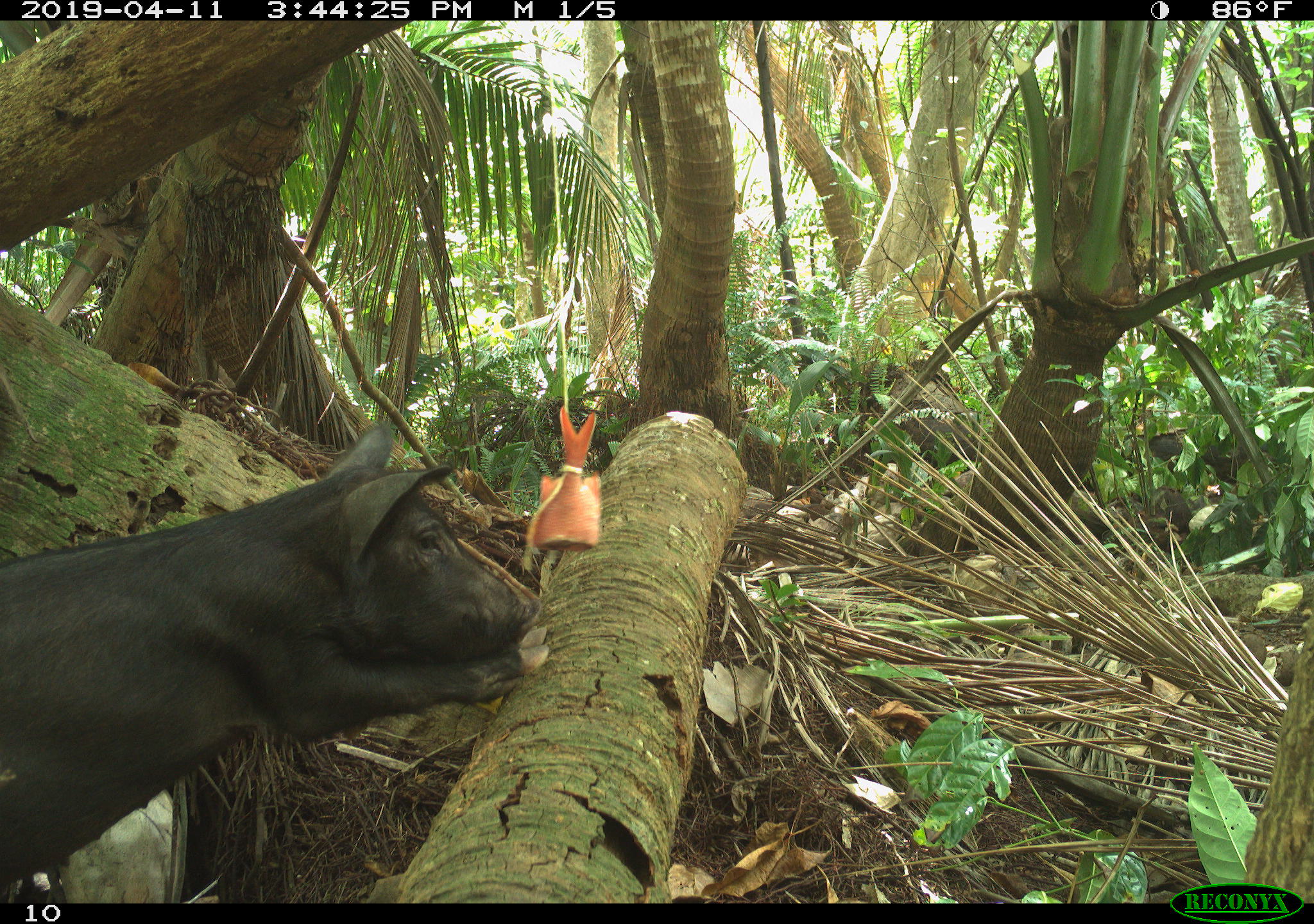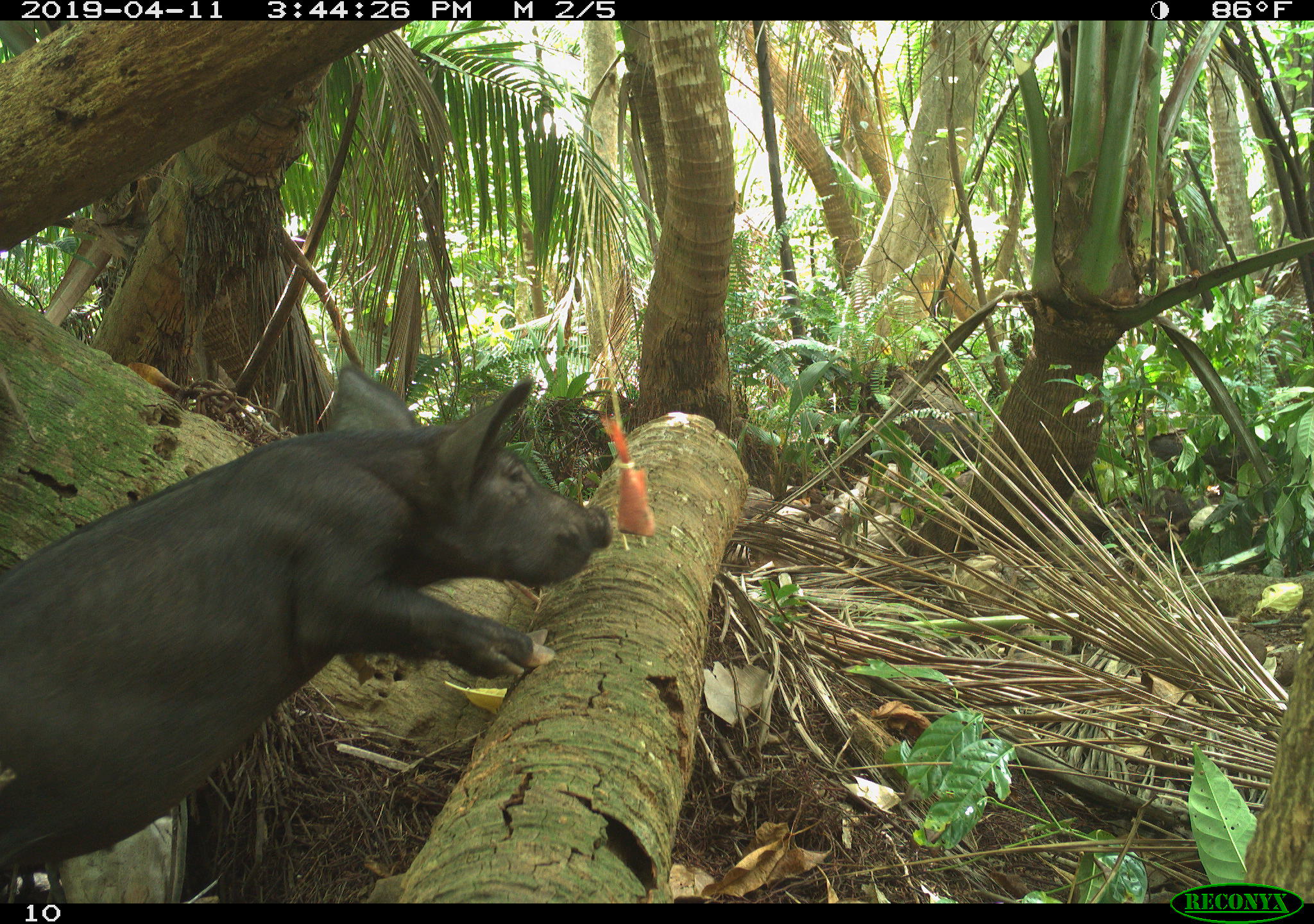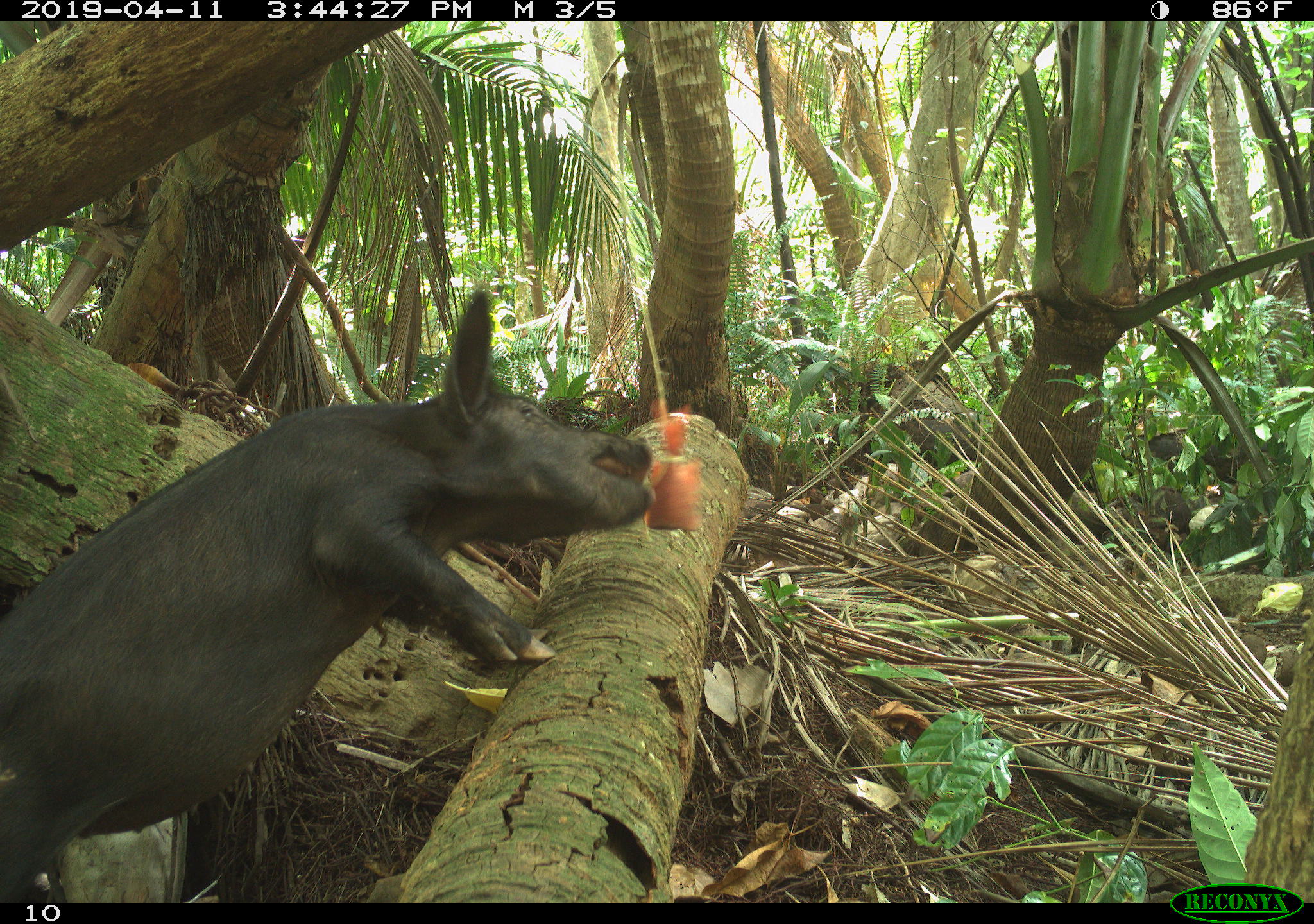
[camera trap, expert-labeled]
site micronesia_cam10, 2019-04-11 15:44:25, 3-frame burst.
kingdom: Animalia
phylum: Chordata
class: Mammalia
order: Artiodactyla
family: Suidae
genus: Sus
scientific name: Sus scrofa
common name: pig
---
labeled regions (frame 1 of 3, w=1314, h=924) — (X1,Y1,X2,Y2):
pig: (0,418,536,885)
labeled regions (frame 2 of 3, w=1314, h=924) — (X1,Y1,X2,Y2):
pig: (0,362,616,895)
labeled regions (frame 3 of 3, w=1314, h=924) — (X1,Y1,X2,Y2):
pig: (0,282,661,895)